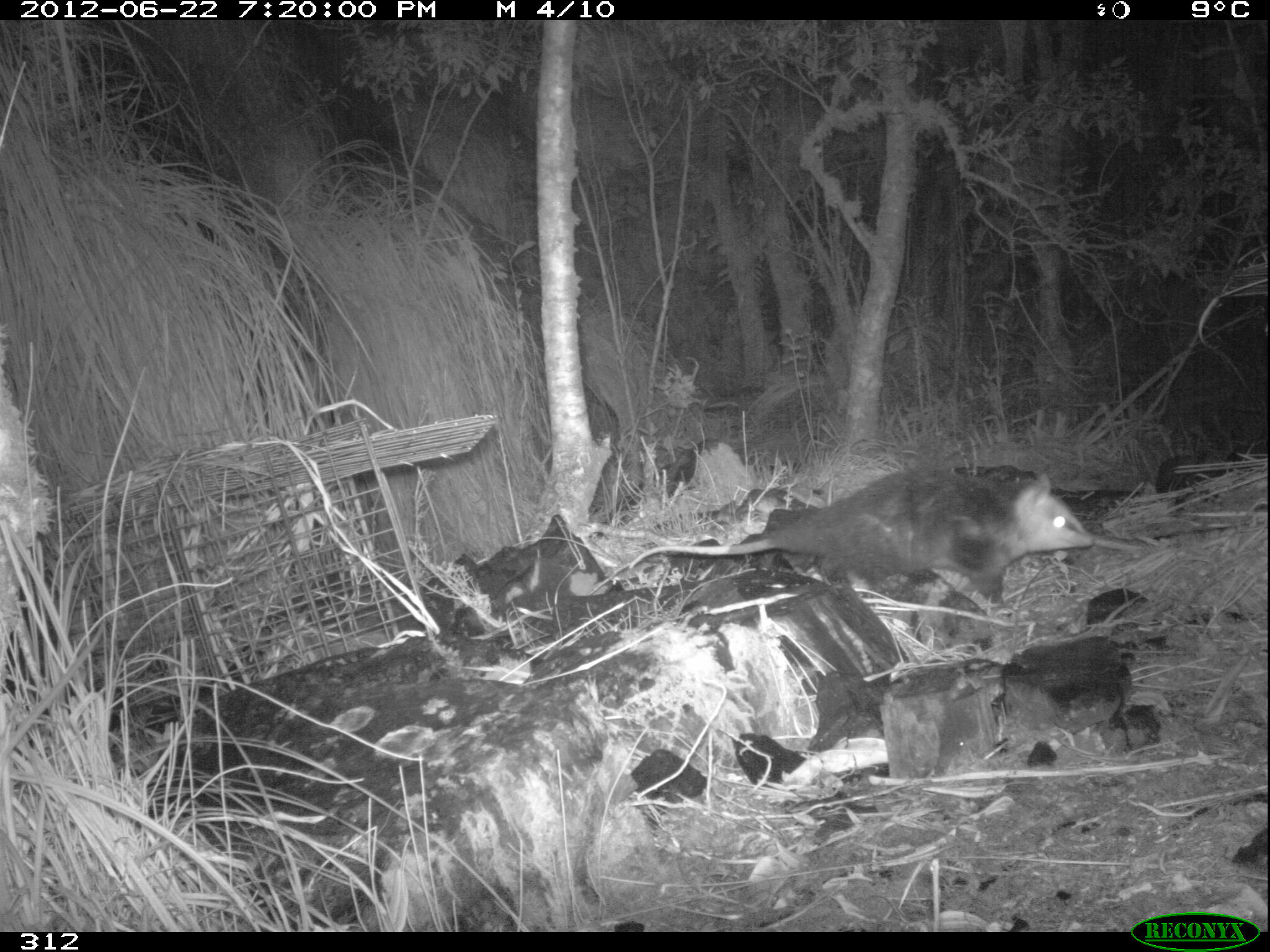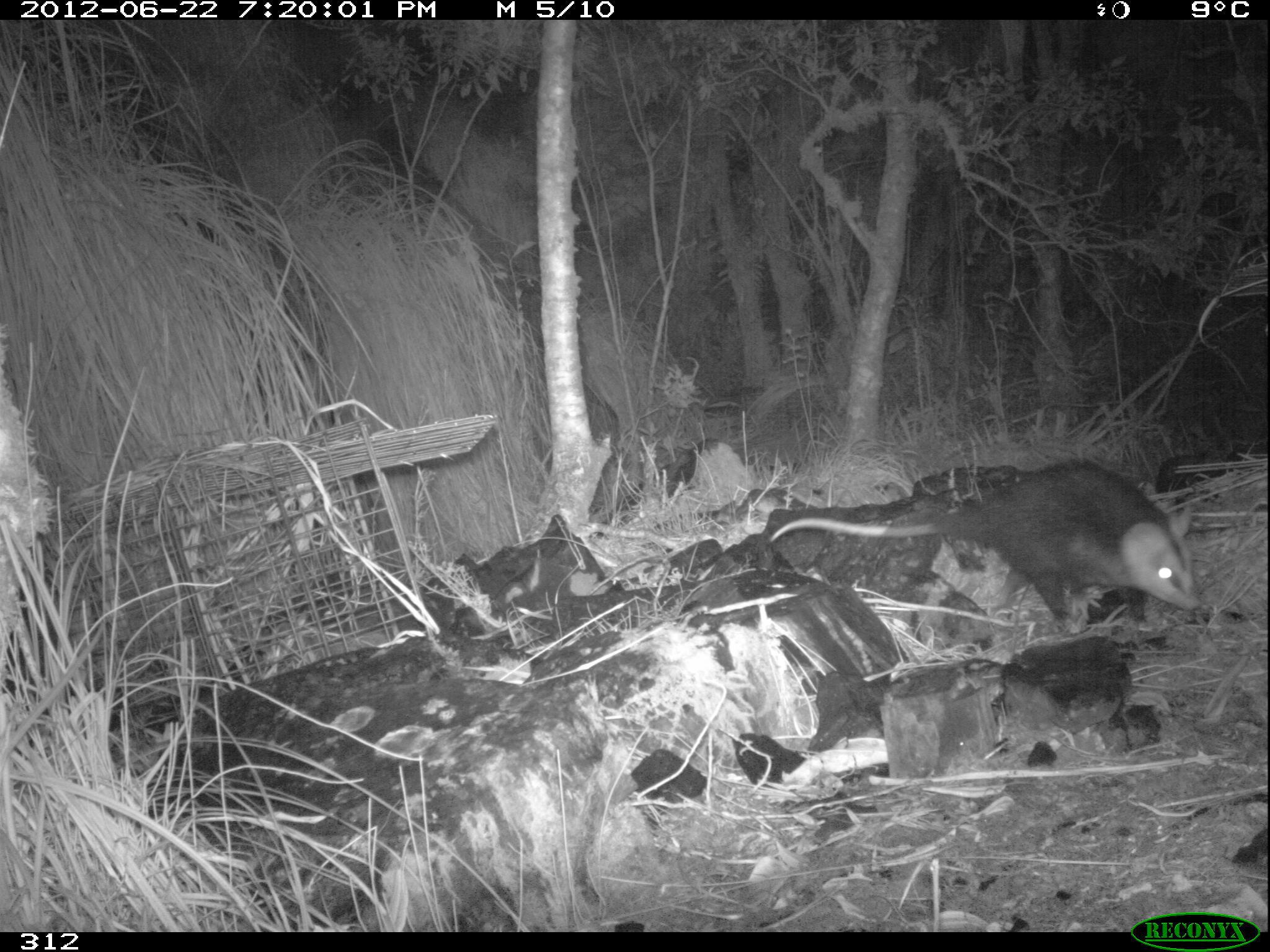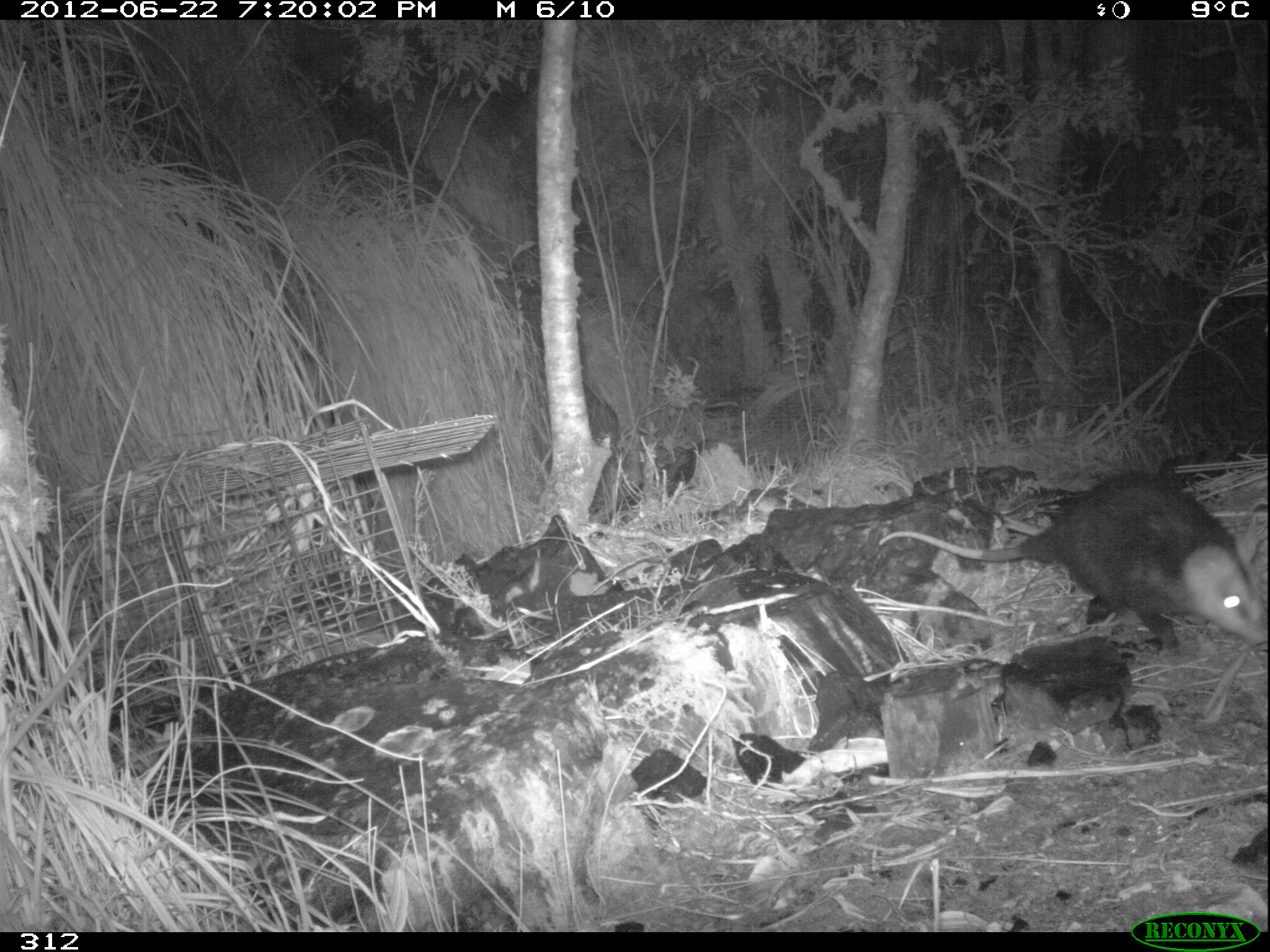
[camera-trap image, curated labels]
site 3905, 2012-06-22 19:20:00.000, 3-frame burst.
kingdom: Animalia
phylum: Chordata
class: Mammalia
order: Didelphimorphia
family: Didelphidae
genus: Didelphis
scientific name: Didelphis pernigra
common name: andean white-eared opossum